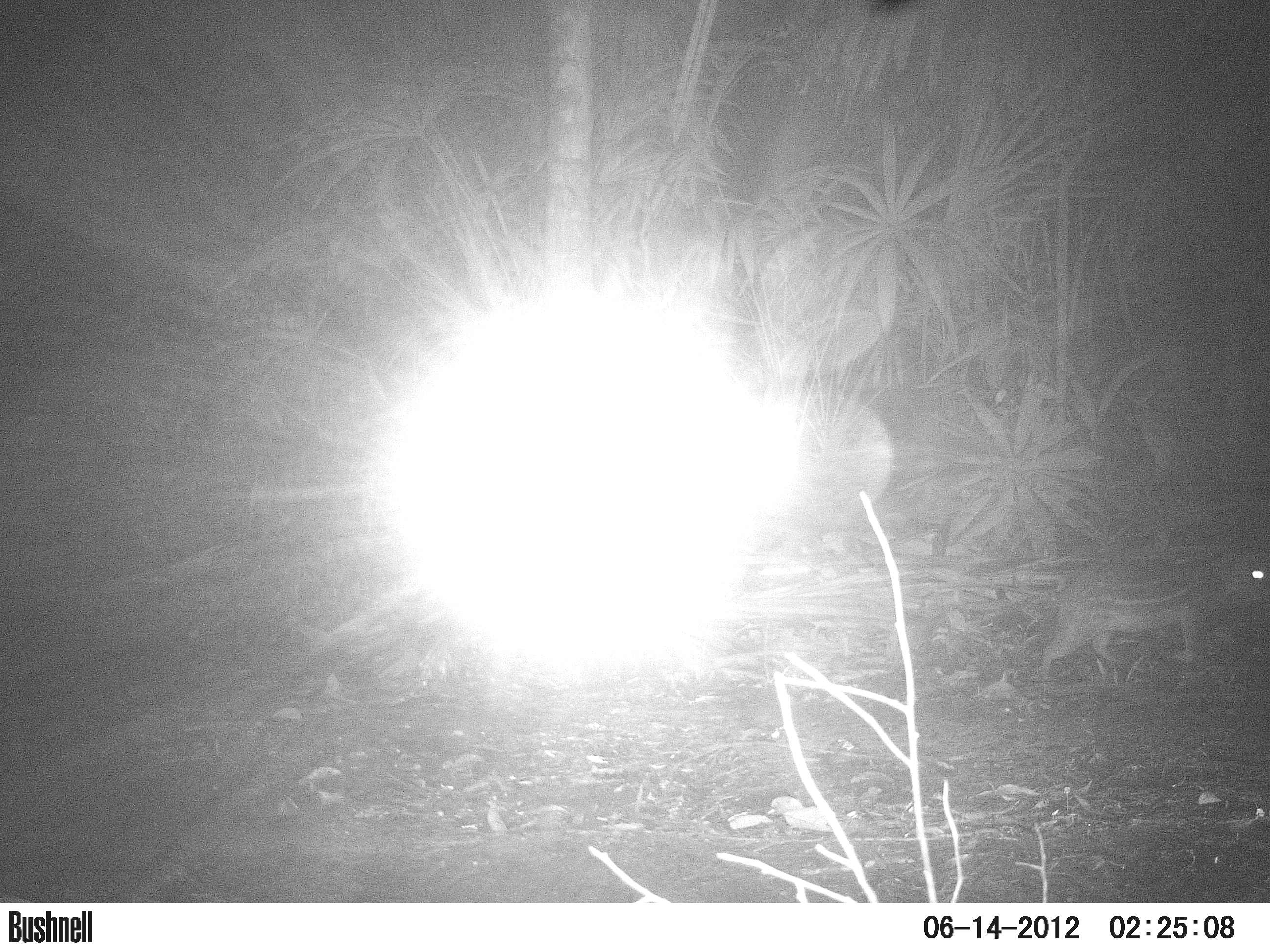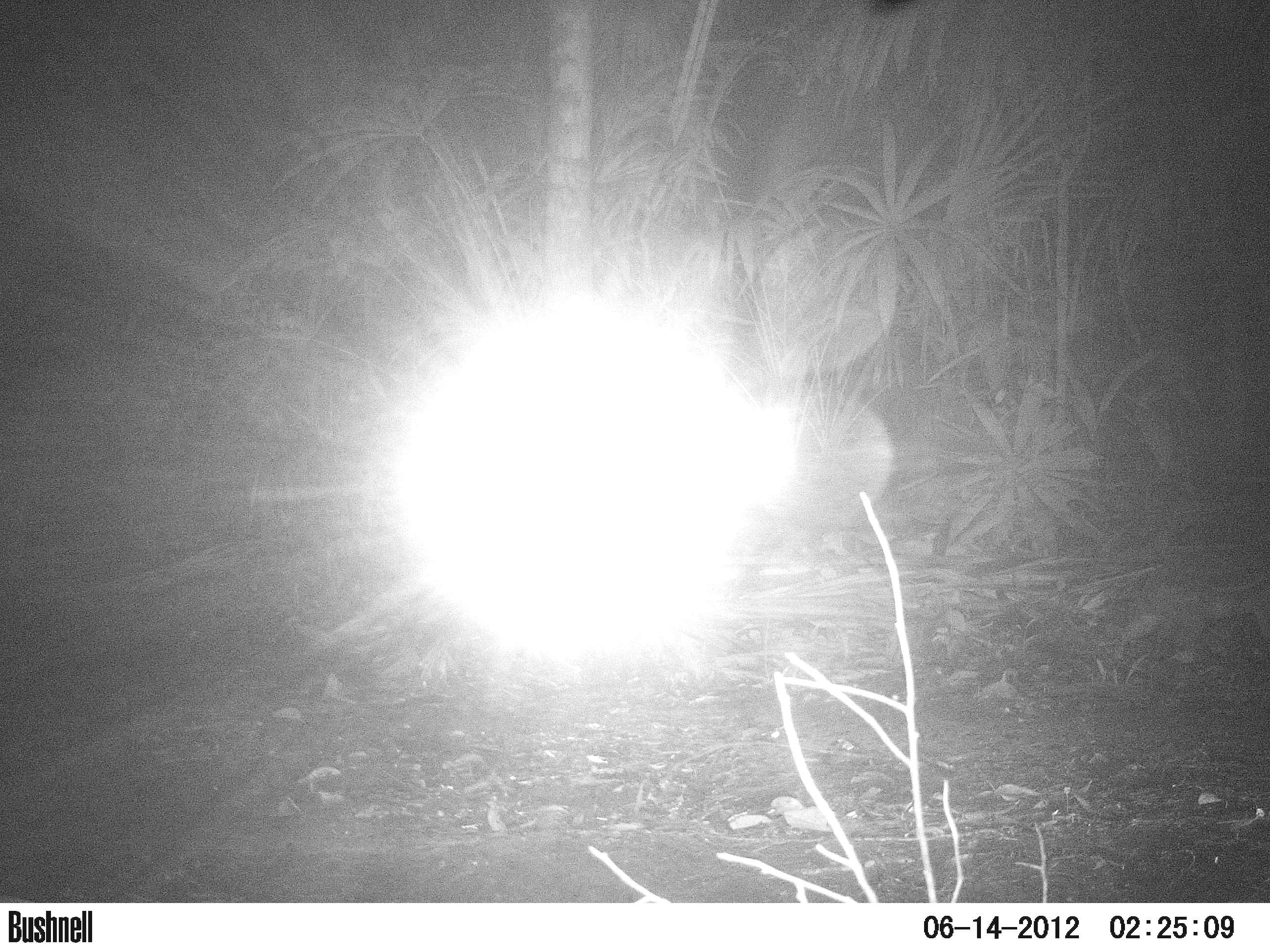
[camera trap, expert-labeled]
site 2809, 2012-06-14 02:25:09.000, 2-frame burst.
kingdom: Animalia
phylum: Chordata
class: Mammalia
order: Rodentia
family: Cuniculidae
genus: Cuniculus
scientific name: Cuniculus paca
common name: spotted paca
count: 1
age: adult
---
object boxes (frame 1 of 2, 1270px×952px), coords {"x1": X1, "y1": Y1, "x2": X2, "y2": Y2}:
cuniculus paca: {"x1": 1037, "y1": 549, "x2": 1270, "y2": 680}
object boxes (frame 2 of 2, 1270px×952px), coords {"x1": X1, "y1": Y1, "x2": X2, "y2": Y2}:
cuniculus paca: {"x1": 1084, "y1": 547, "x2": 1270, "y2": 659}